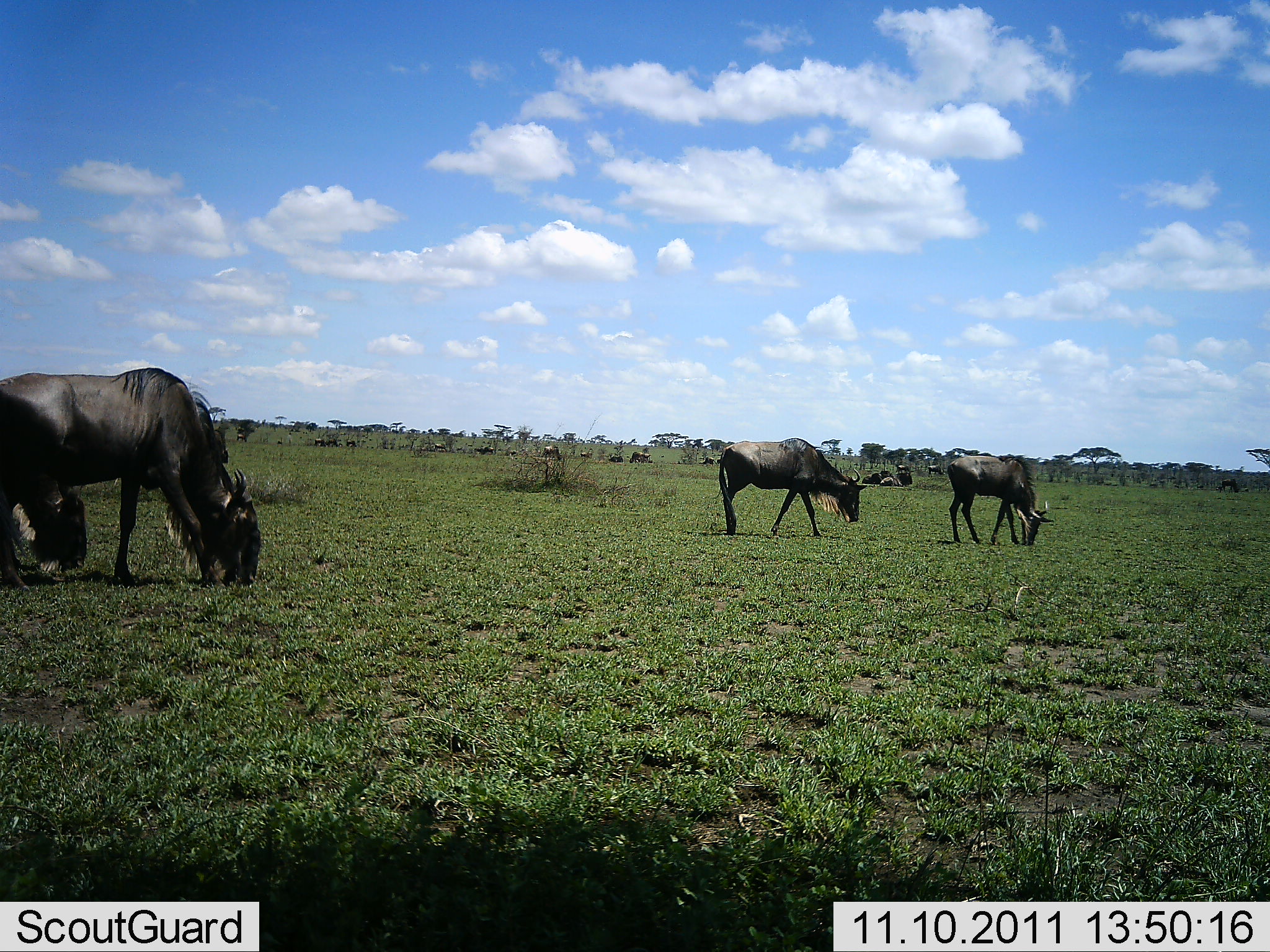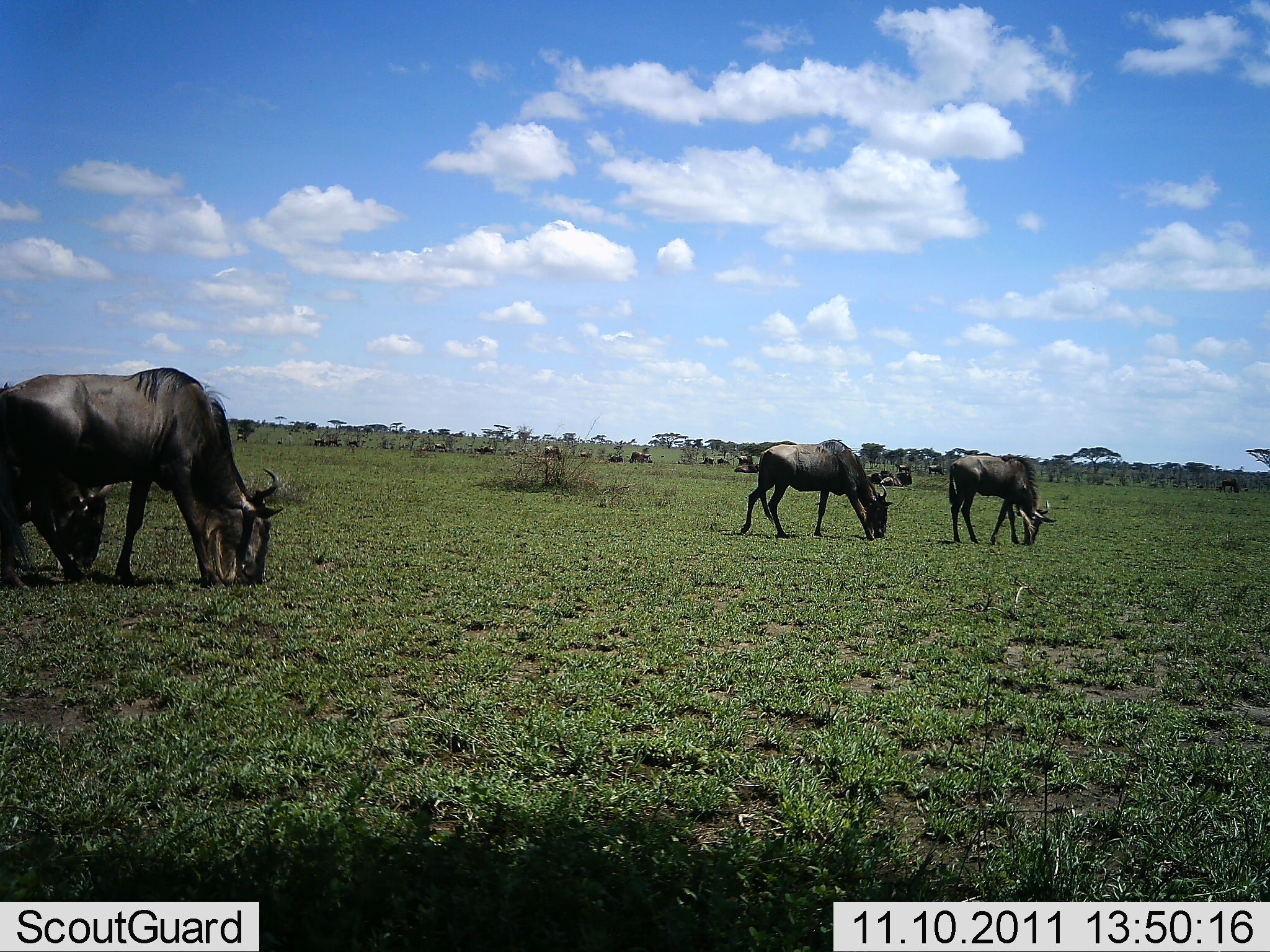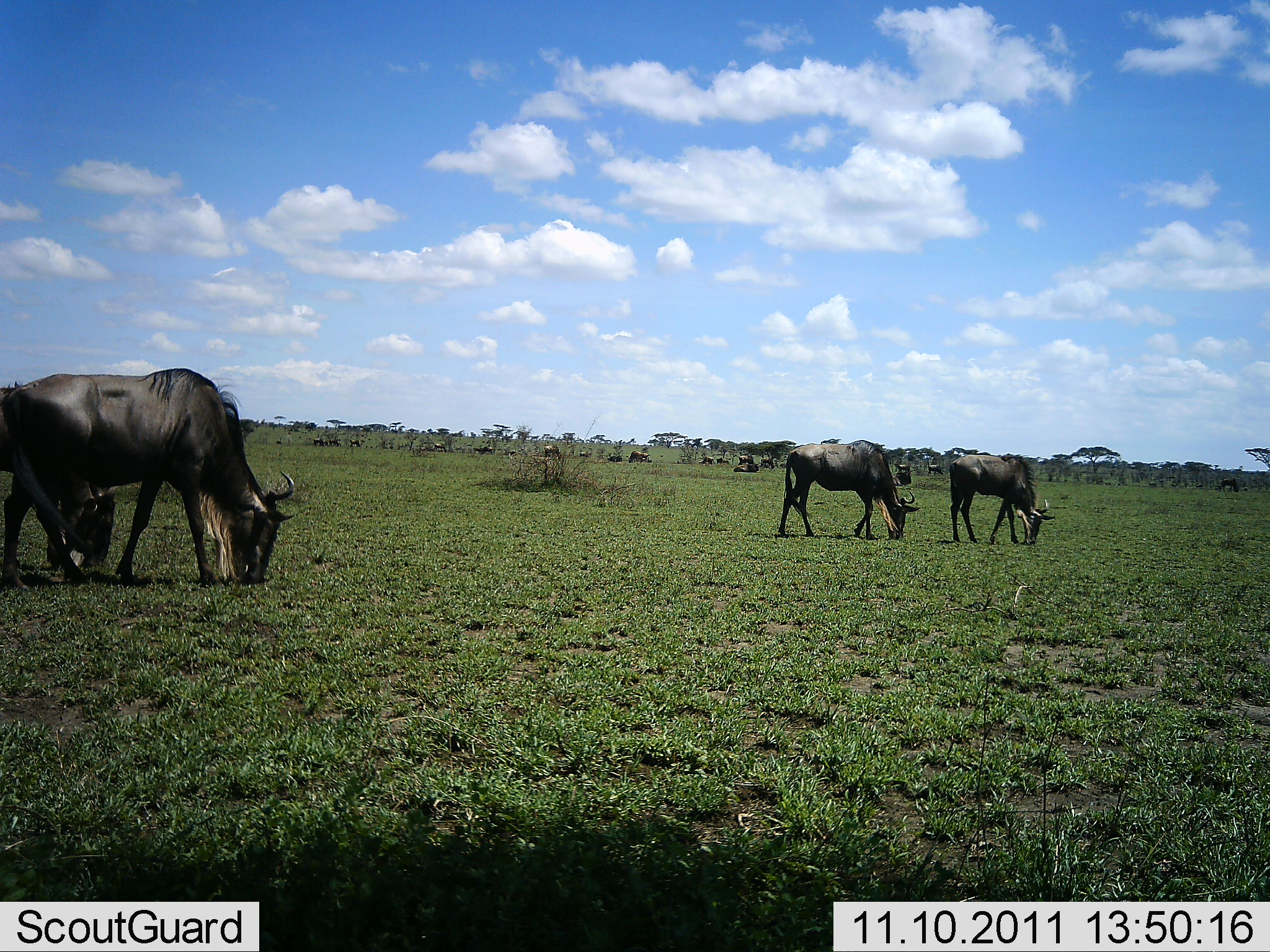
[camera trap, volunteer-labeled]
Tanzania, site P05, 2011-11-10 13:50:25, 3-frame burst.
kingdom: Animalia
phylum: Chordata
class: Mammalia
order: Artiodactyla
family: Bovidae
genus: Connochaetes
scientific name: Connochaetes taurinus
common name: blue wildebeest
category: wildebeest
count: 11-50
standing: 30%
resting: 20%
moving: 40%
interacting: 0%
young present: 10%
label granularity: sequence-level